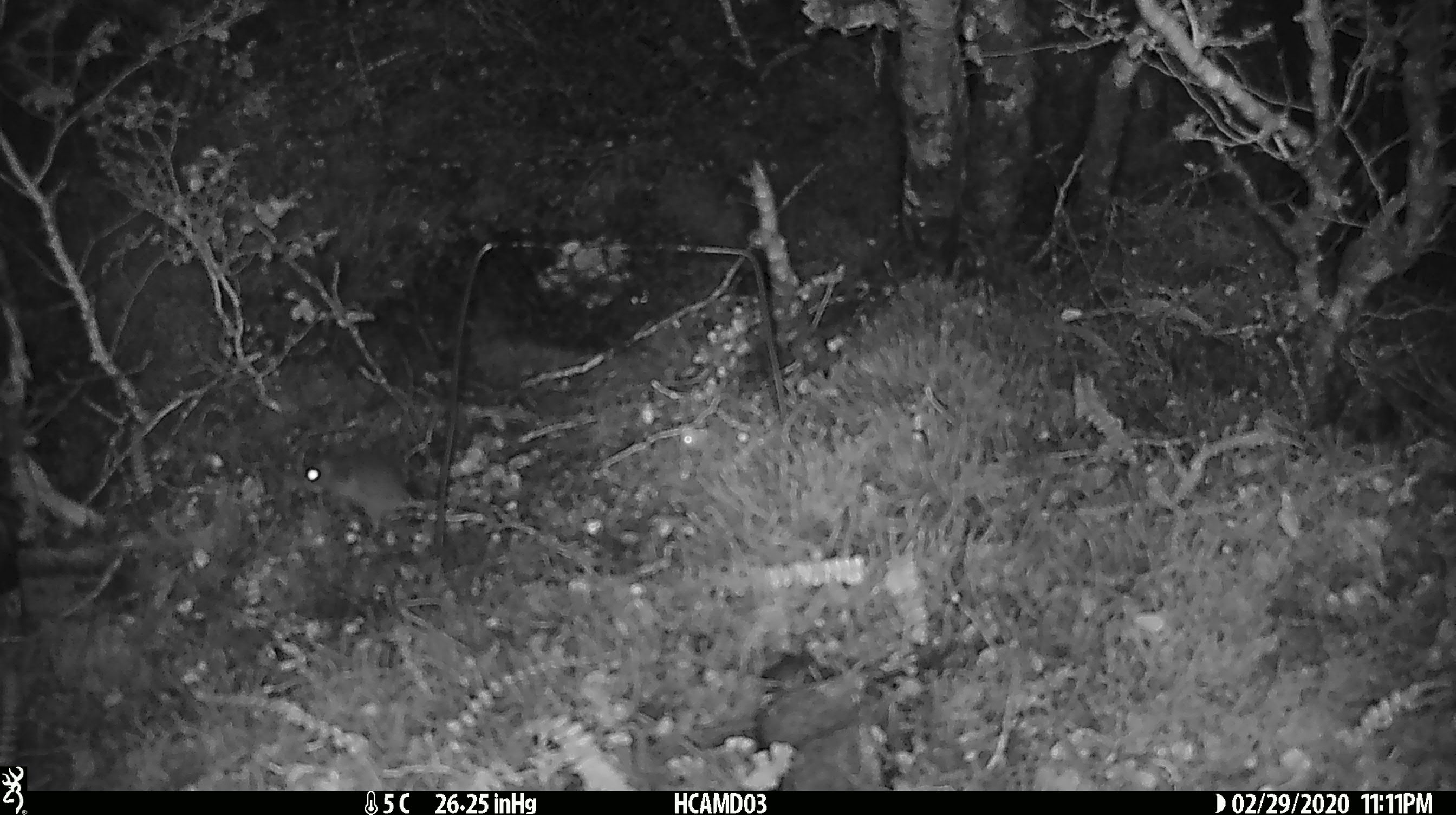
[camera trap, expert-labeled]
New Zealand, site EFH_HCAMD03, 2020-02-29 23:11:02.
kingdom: Animalia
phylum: Chordata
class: Mammalia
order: Rodentia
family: Muridae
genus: Mus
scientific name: Mus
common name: mouse